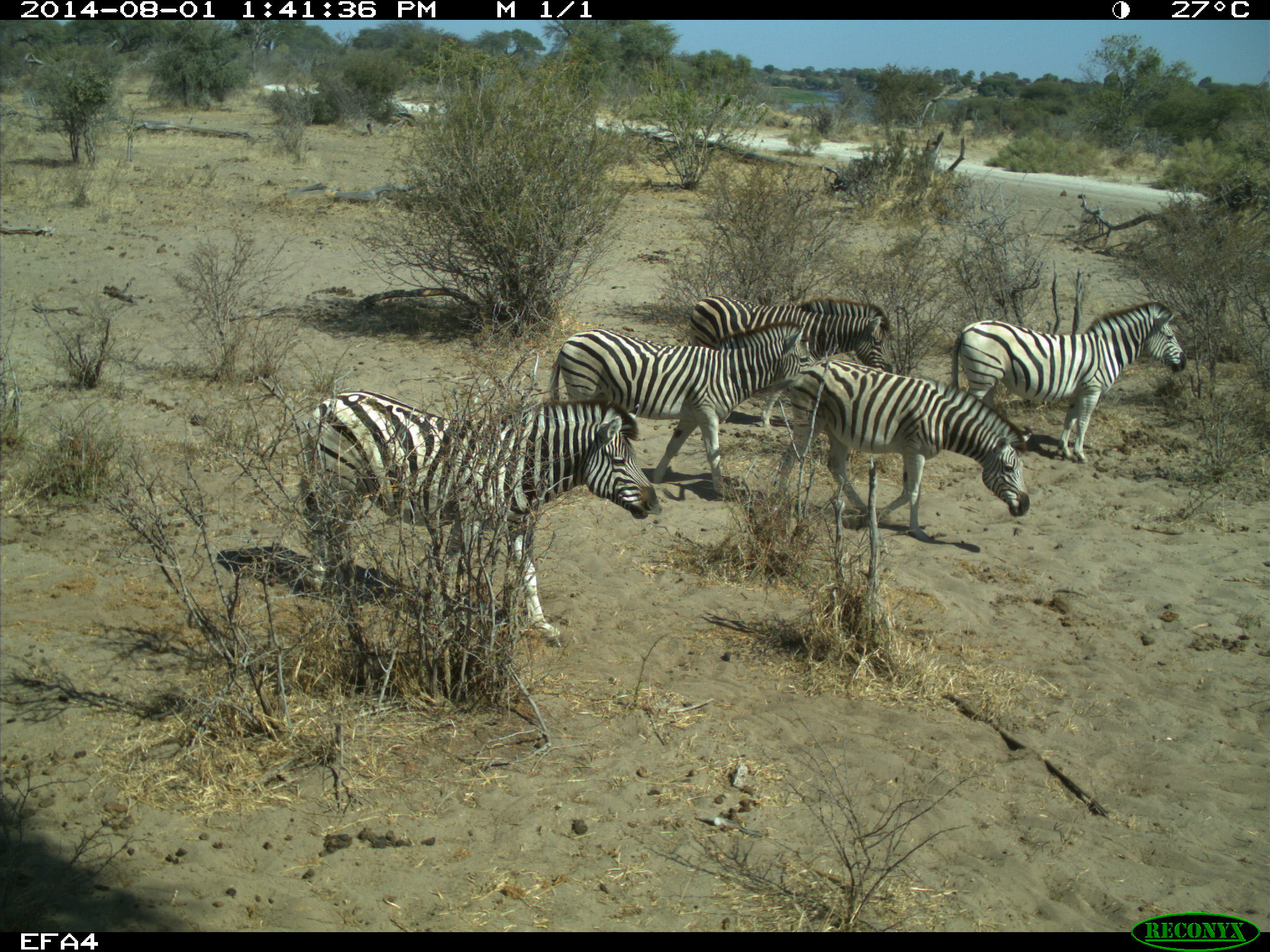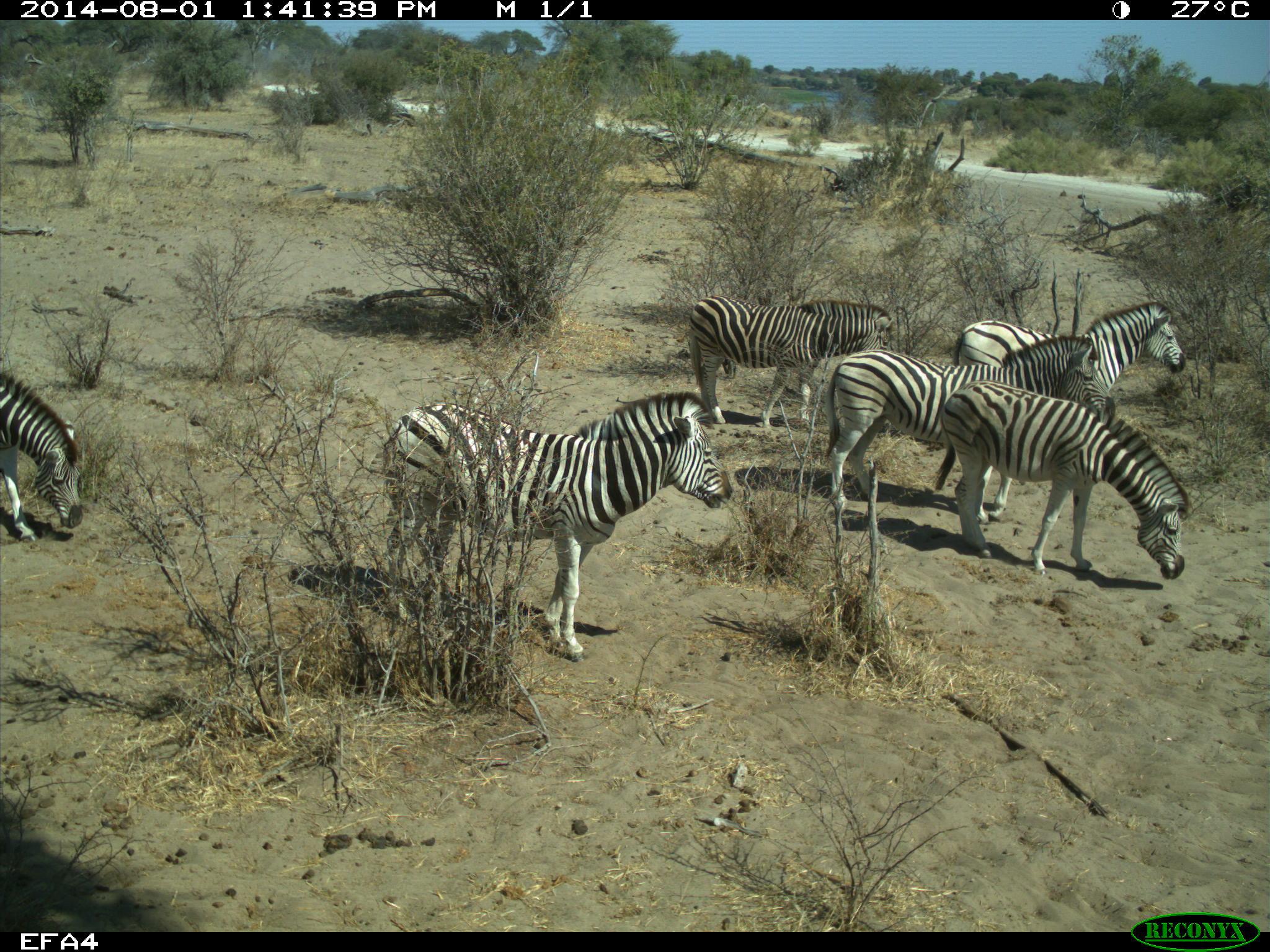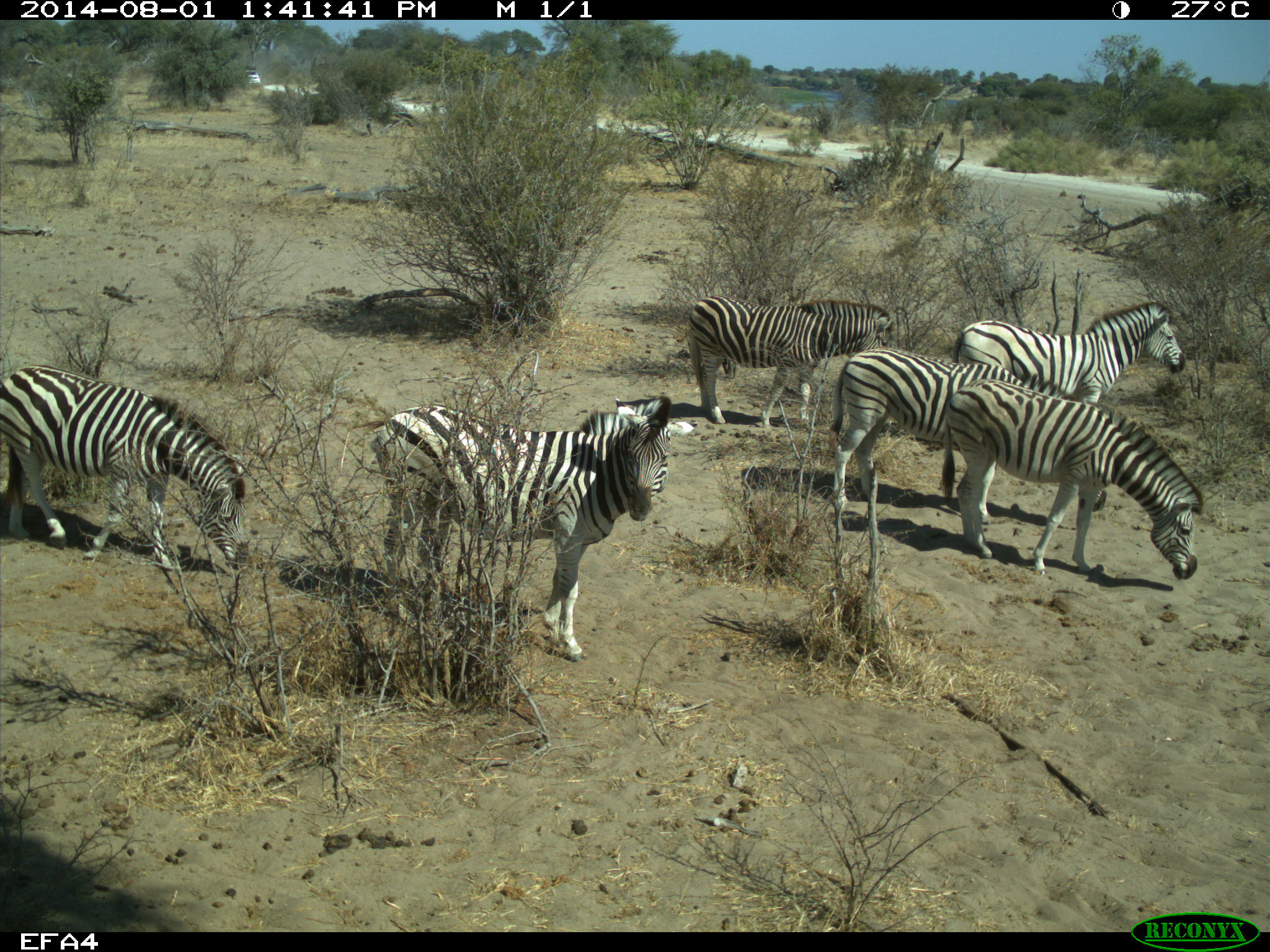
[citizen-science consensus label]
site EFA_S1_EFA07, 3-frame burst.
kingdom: Animalia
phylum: Chordata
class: Mammalia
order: Perissodactyla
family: Equidae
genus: Equus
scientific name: Equus quagga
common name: plains zebra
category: zebraplains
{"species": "zebraplains (plains zebra) (Equus quagga)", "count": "6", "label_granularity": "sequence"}